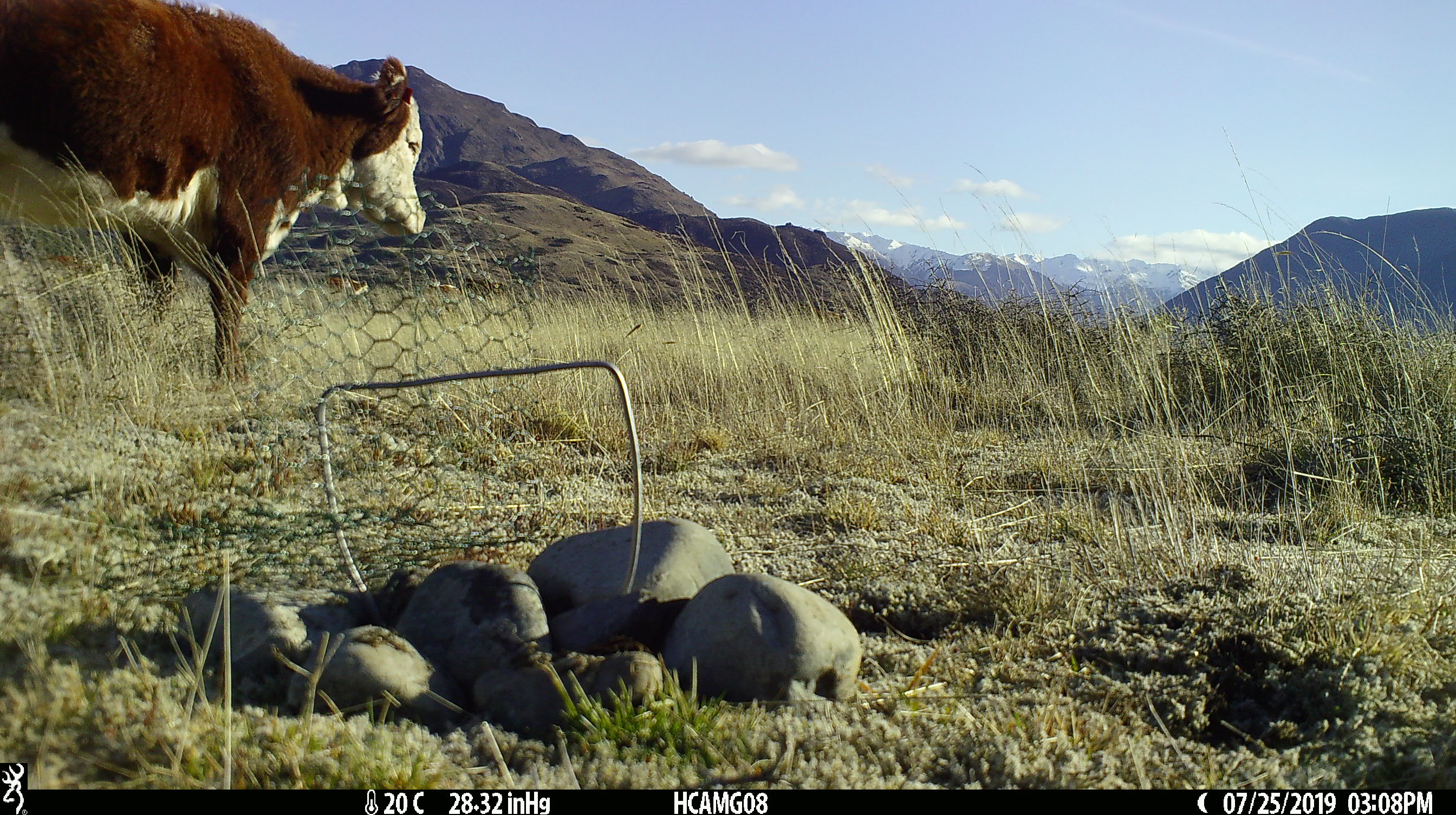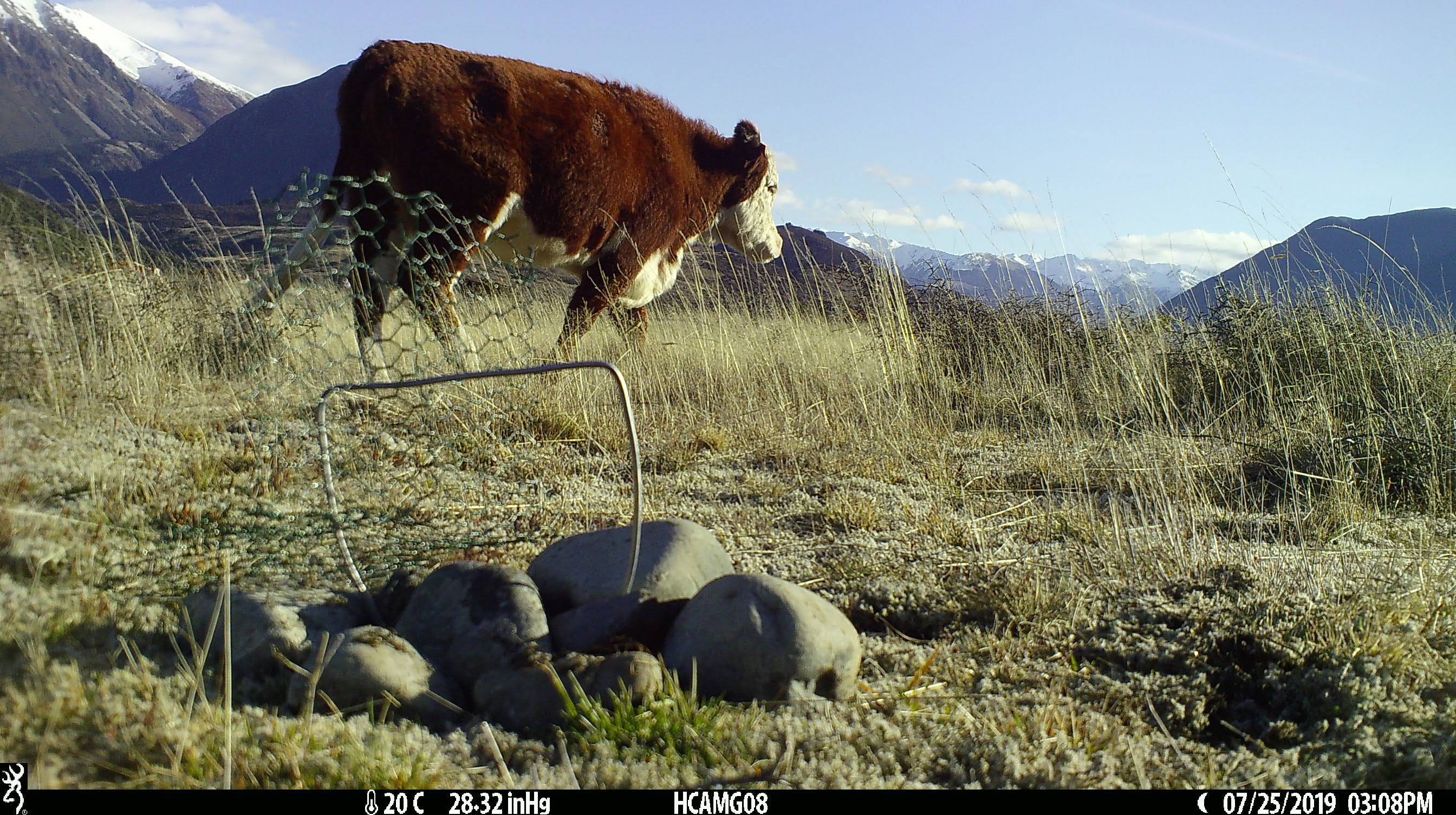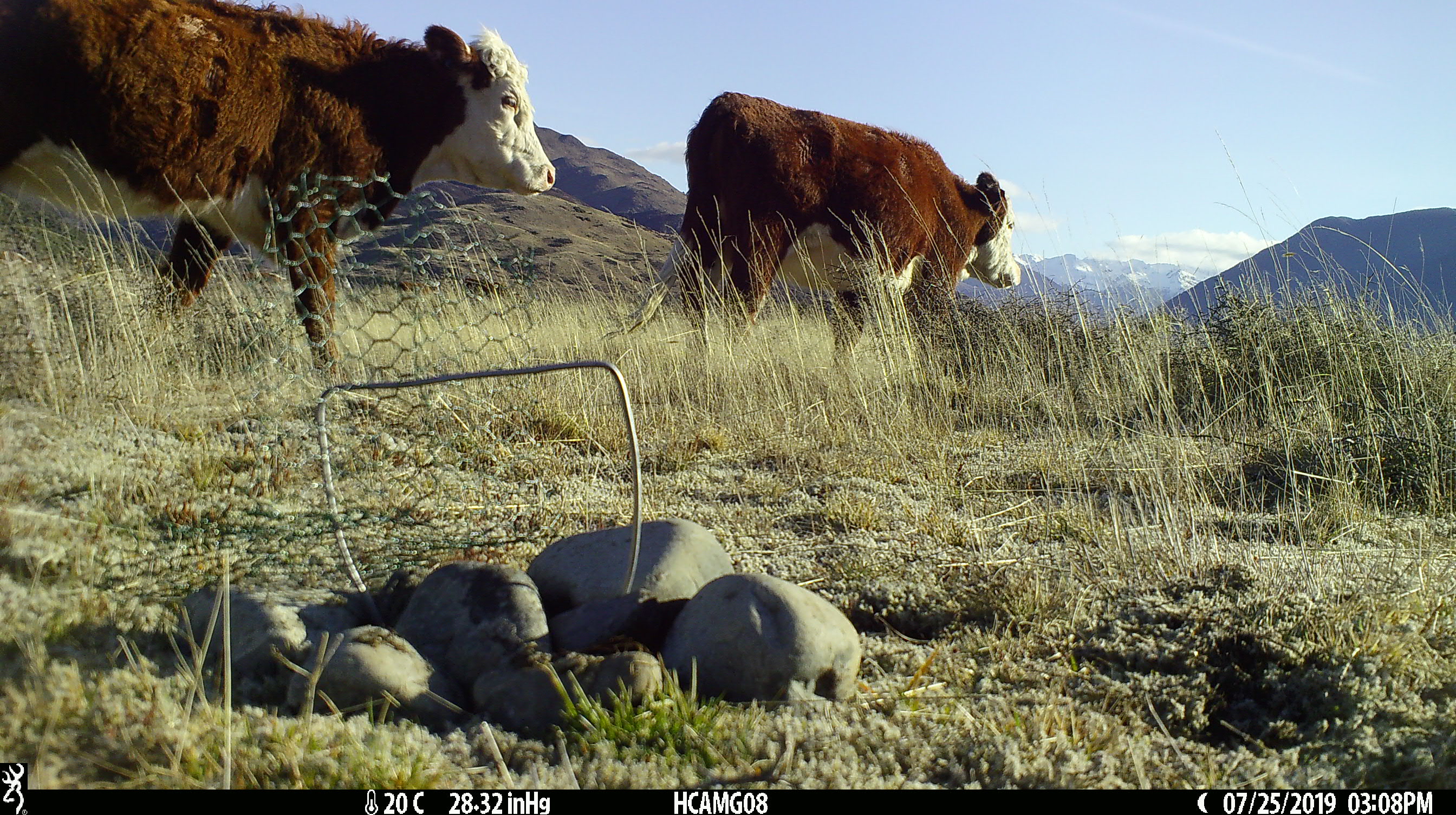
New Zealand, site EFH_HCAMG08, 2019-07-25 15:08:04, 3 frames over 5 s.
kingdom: Animalia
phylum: Chordata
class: Mammalia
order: Artiodactyla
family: Bovidae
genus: Bos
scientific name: Bos taurus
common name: domestic cow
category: cow